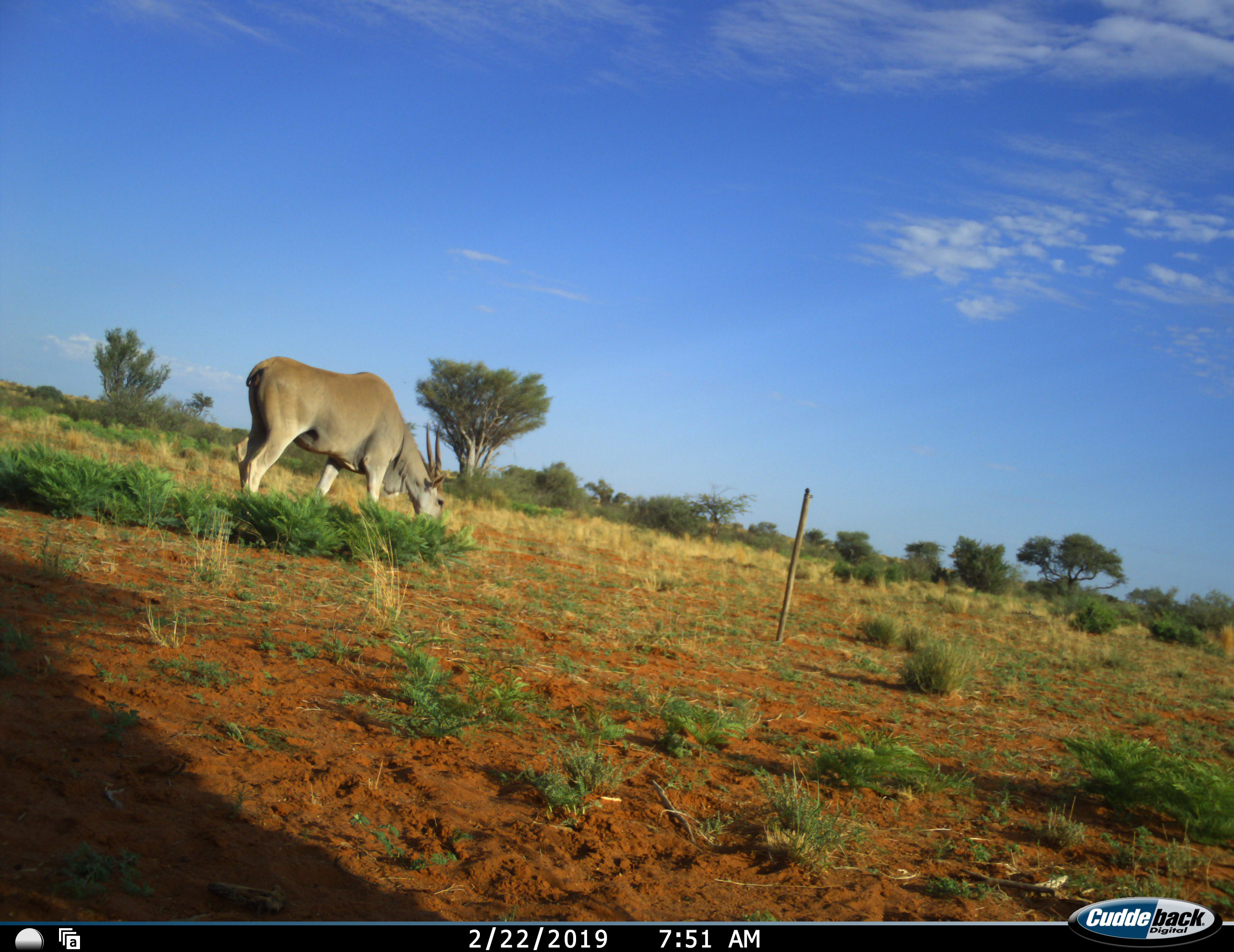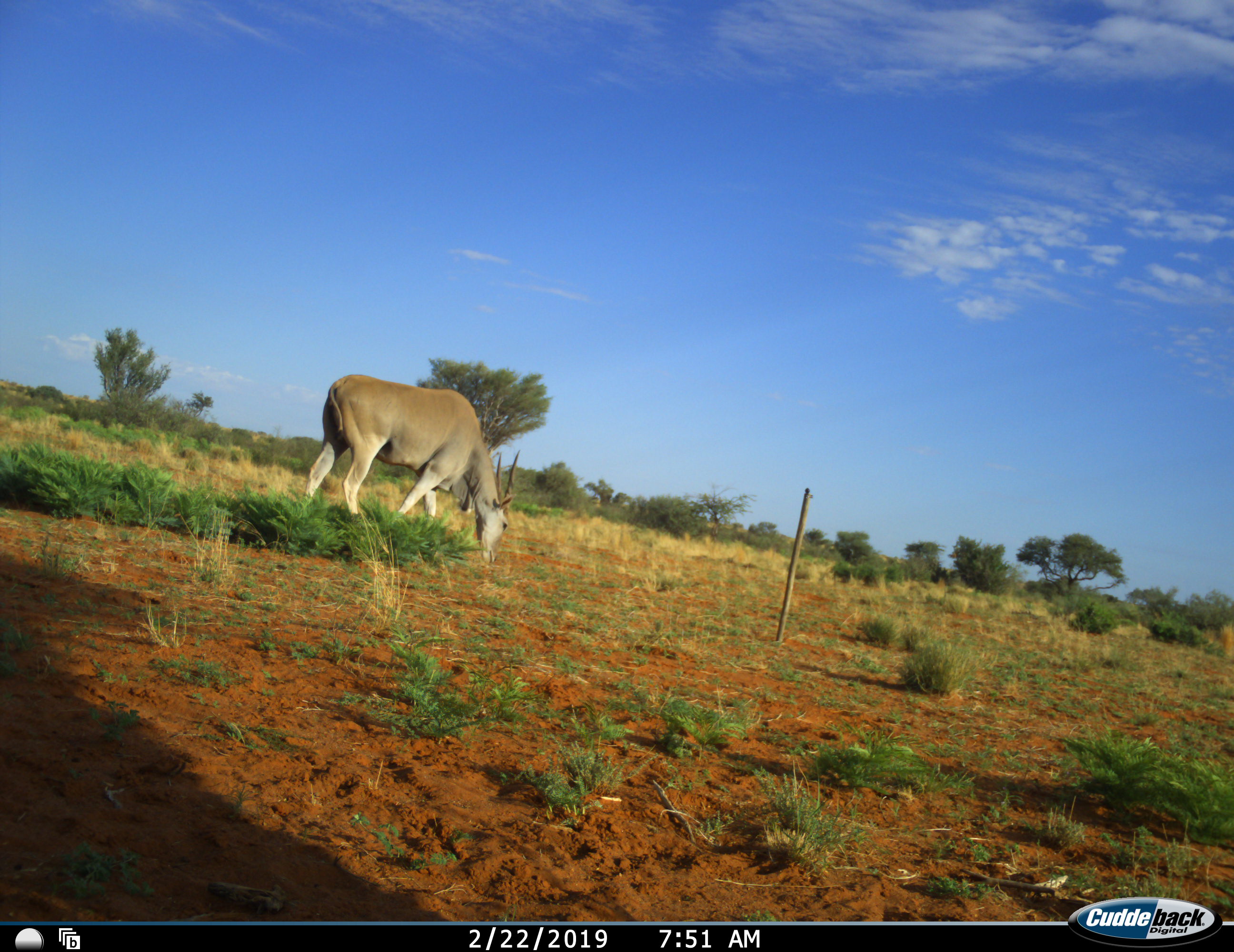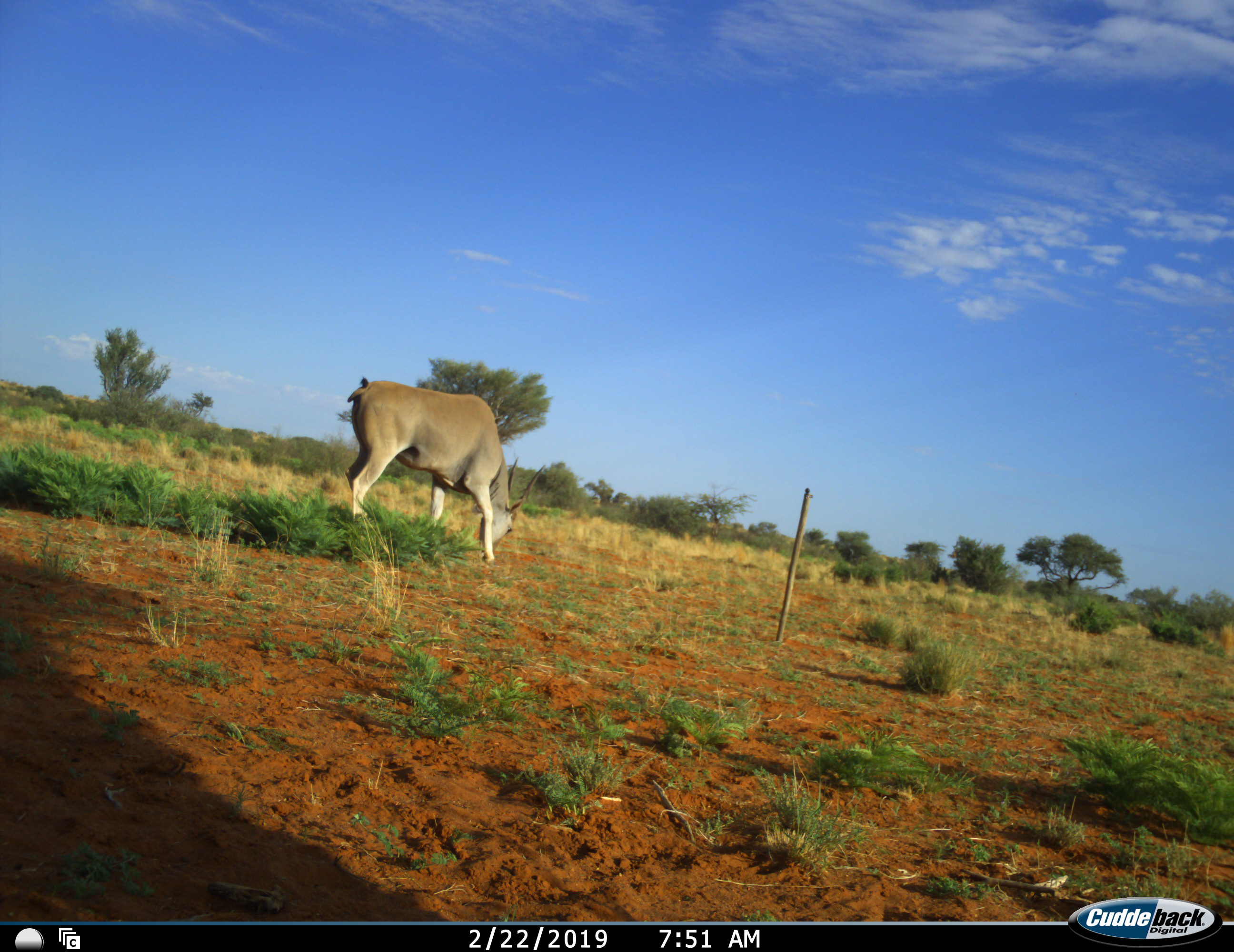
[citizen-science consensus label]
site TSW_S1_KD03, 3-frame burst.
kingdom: Animalia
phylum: Chordata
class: Mammalia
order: Artiodactyla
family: Bovidae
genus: Tragelaphus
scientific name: Tragelaphus oryx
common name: eland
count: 1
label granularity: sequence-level